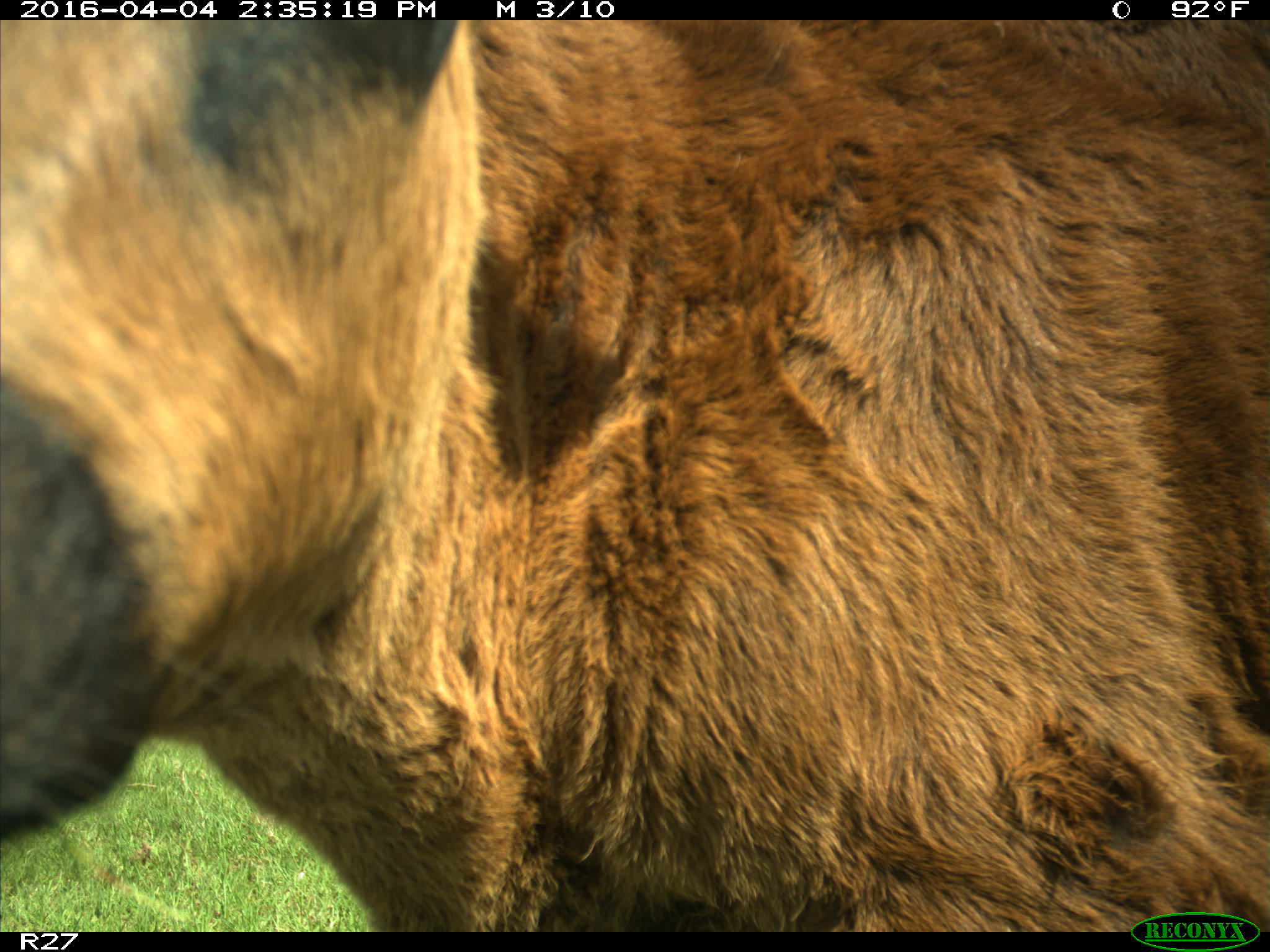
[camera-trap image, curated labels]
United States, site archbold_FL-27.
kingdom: Animalia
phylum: Chordata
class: Mammalia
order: Artiodactyla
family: Bovidae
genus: Bos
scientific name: Bos taurus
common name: domestic cow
Bos taurus (domestic cow).